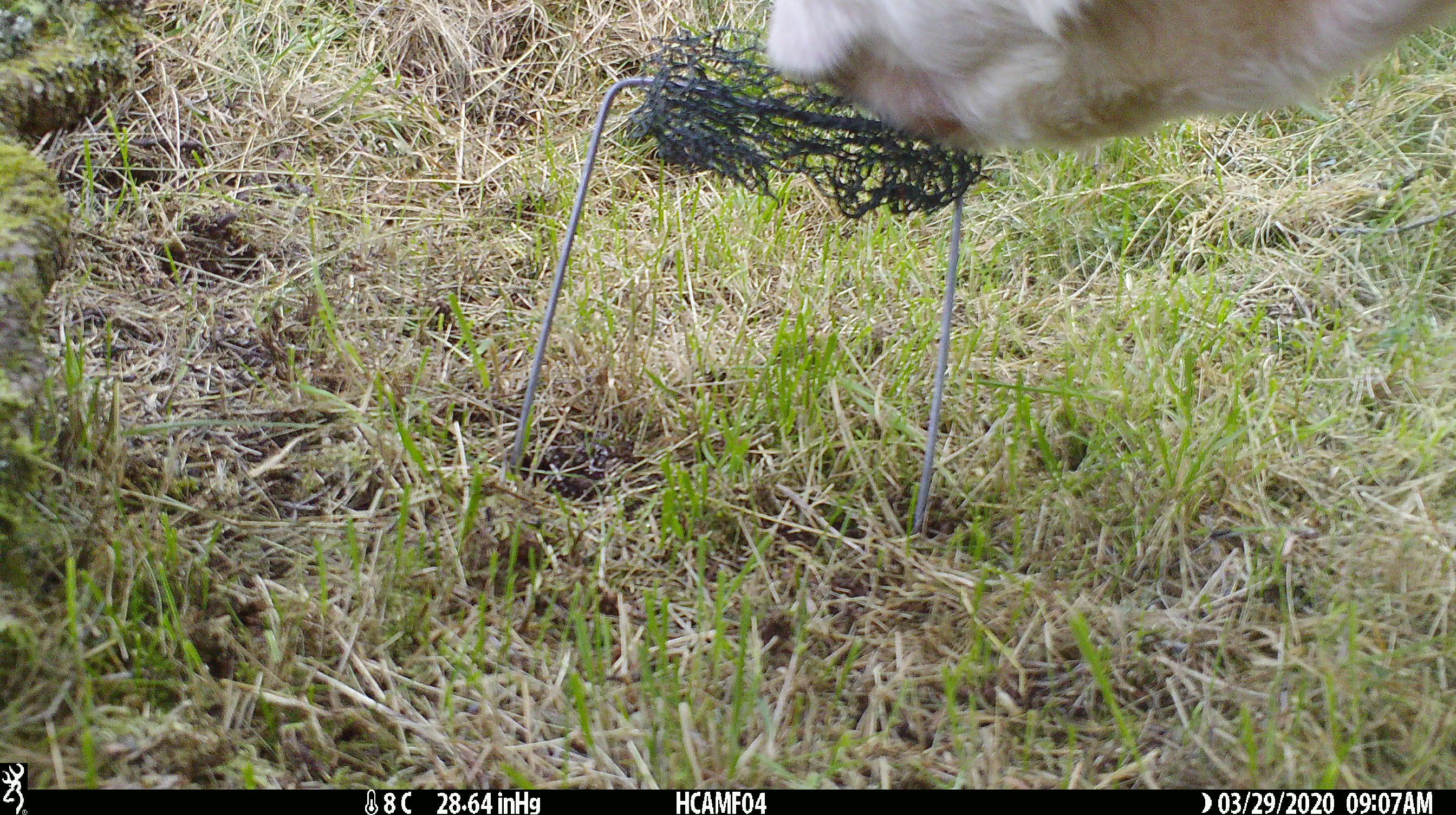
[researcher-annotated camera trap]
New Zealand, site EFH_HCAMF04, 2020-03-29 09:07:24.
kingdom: Animalia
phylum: Chordata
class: Mammalia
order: Artiodactyla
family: Bovidae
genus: Bos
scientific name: Bos taurus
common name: domestic cow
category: cow